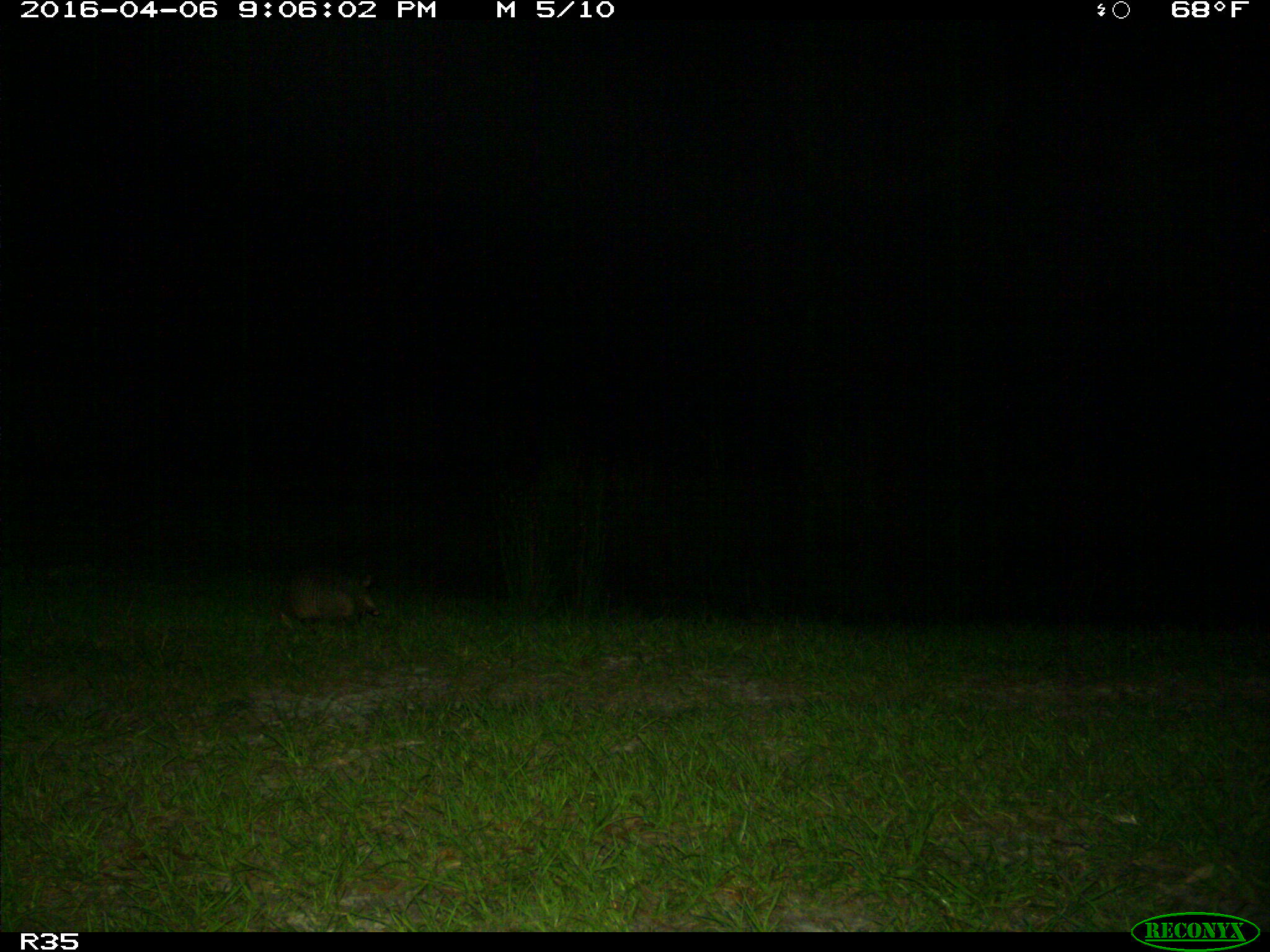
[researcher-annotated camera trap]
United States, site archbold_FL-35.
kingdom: Animalia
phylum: Chordata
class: Mammalia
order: Cingulata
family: Dasypodidae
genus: Dasypus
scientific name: Dasypus novemcinctus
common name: nine-banded armadillo